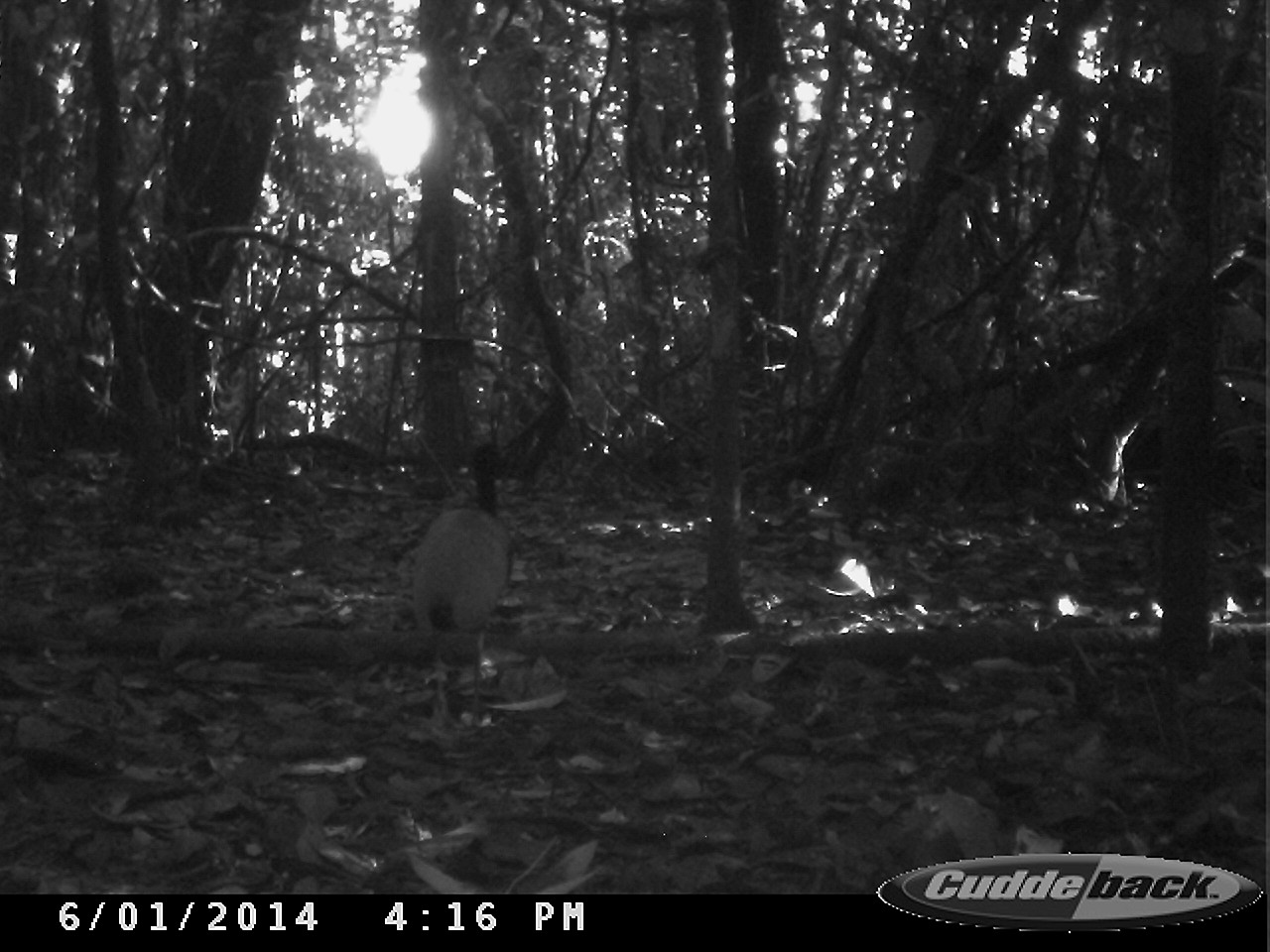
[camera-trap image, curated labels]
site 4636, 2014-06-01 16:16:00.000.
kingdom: Animalia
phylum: Chordata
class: Aves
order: Gruiformes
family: Psophiidae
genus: Psophia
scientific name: Psophia crepitans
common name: gray-winged trumpeter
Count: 3.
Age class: adult.